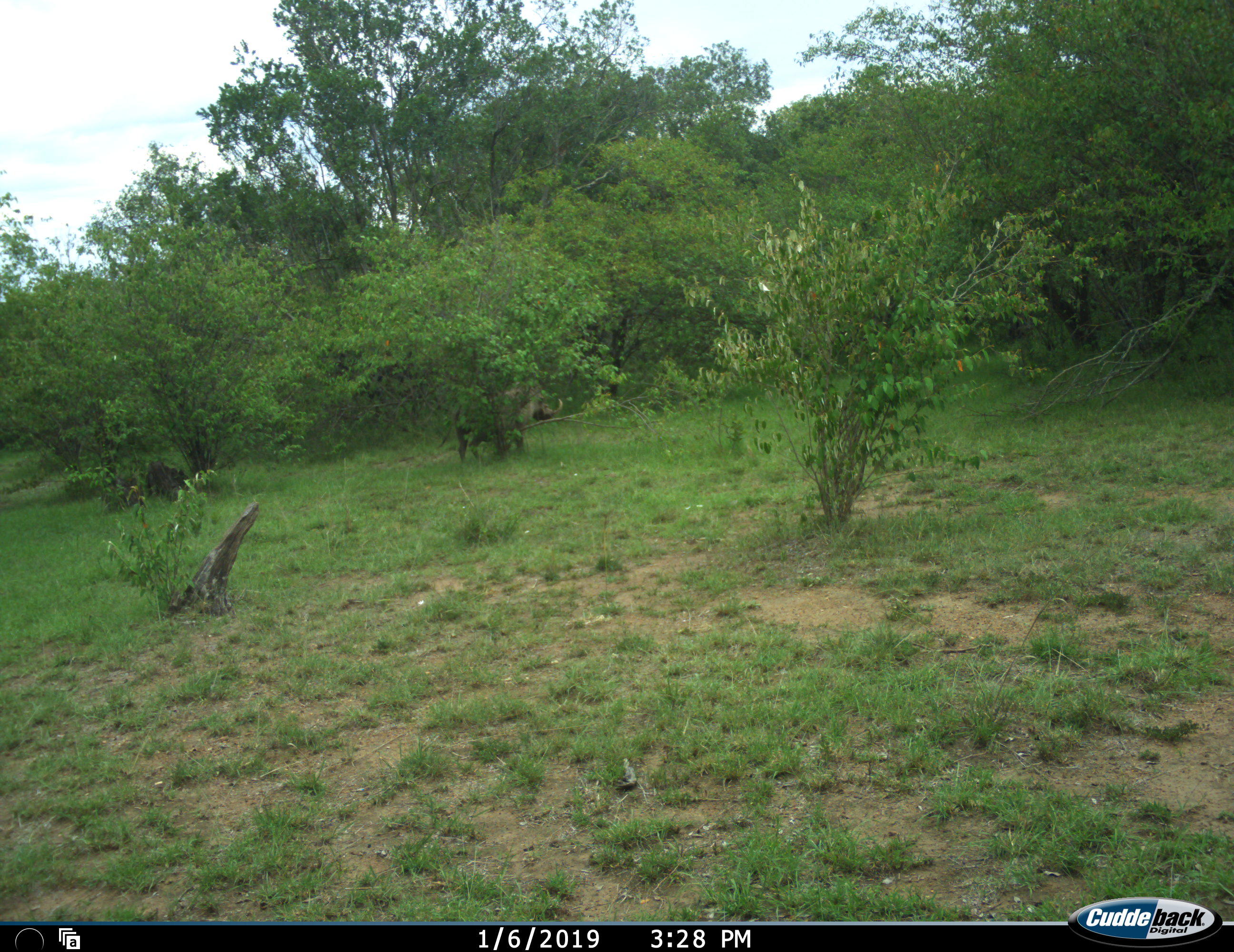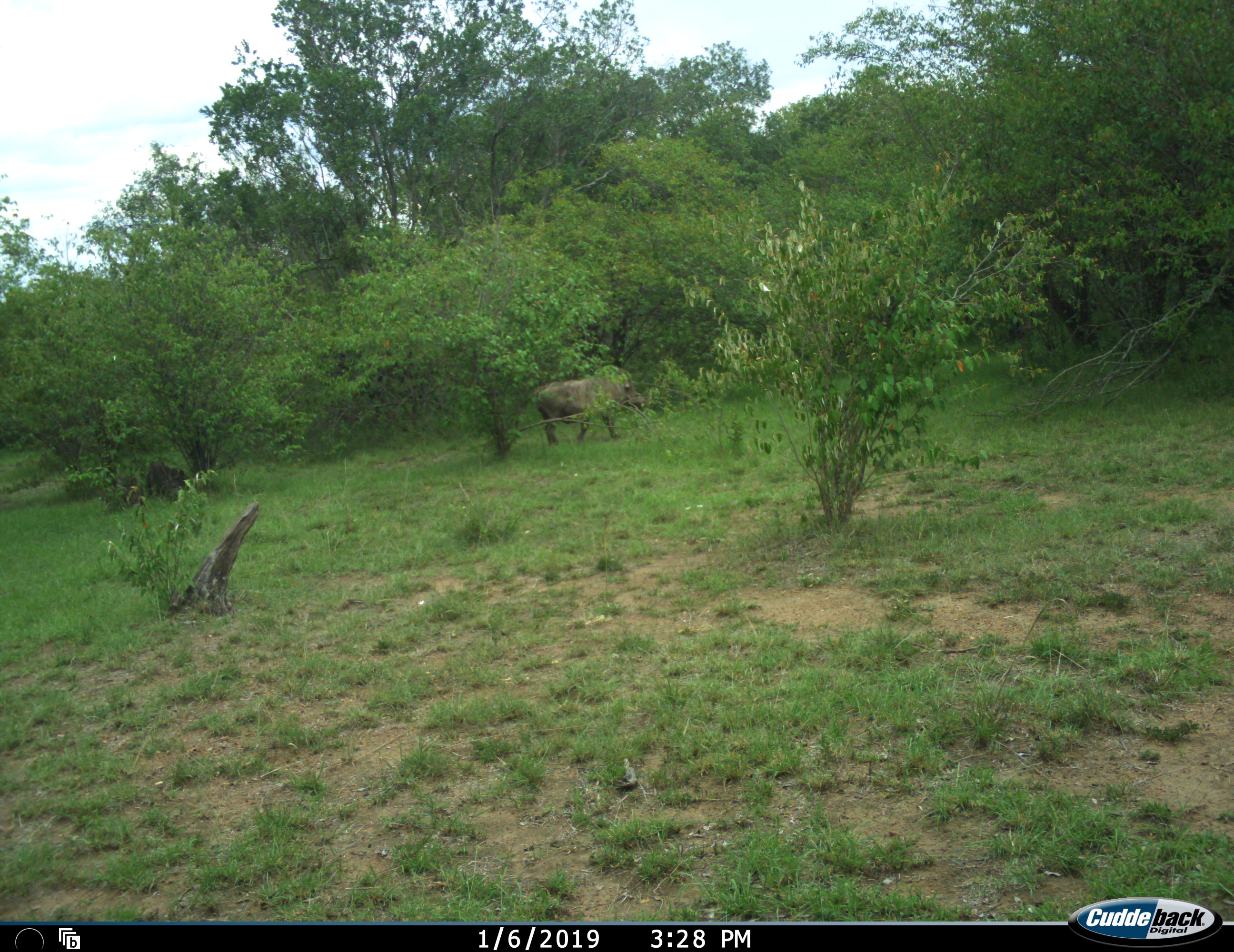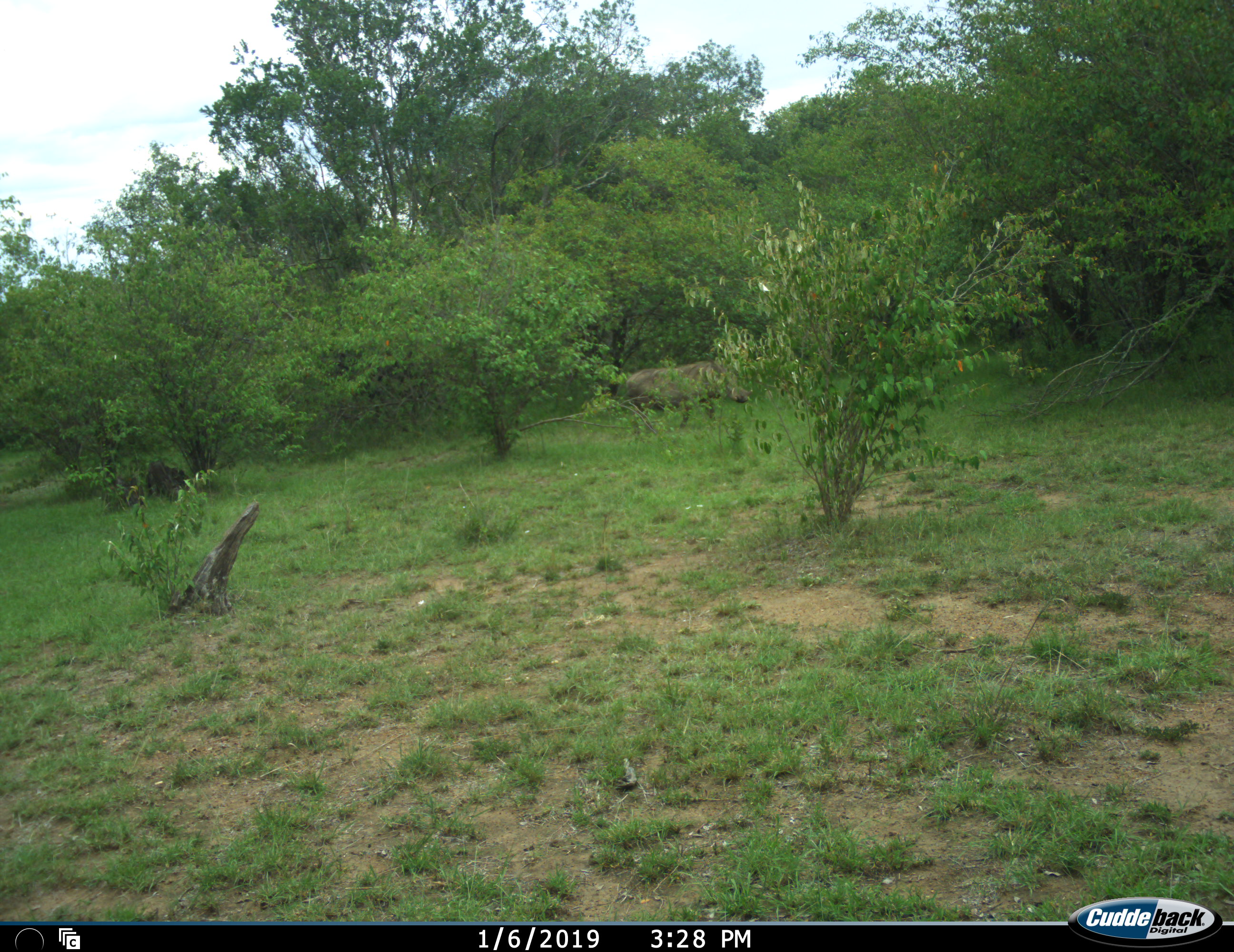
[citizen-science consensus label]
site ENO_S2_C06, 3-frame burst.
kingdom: Animalia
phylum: Chordata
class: Mammalia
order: Artiodactyla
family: Suidae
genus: Phacochoerus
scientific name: Phacochoerus africanus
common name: warthog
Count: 1.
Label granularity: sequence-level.